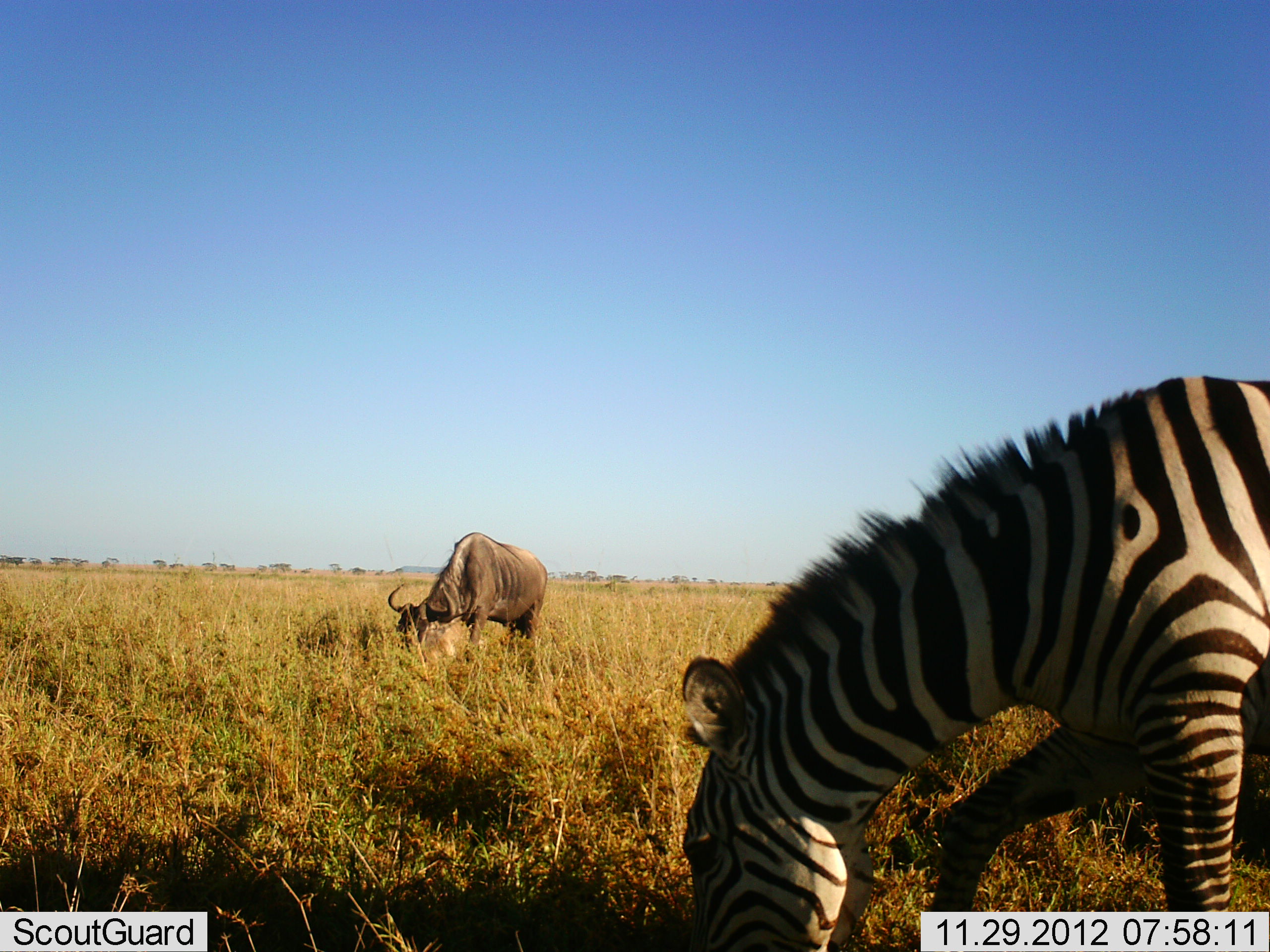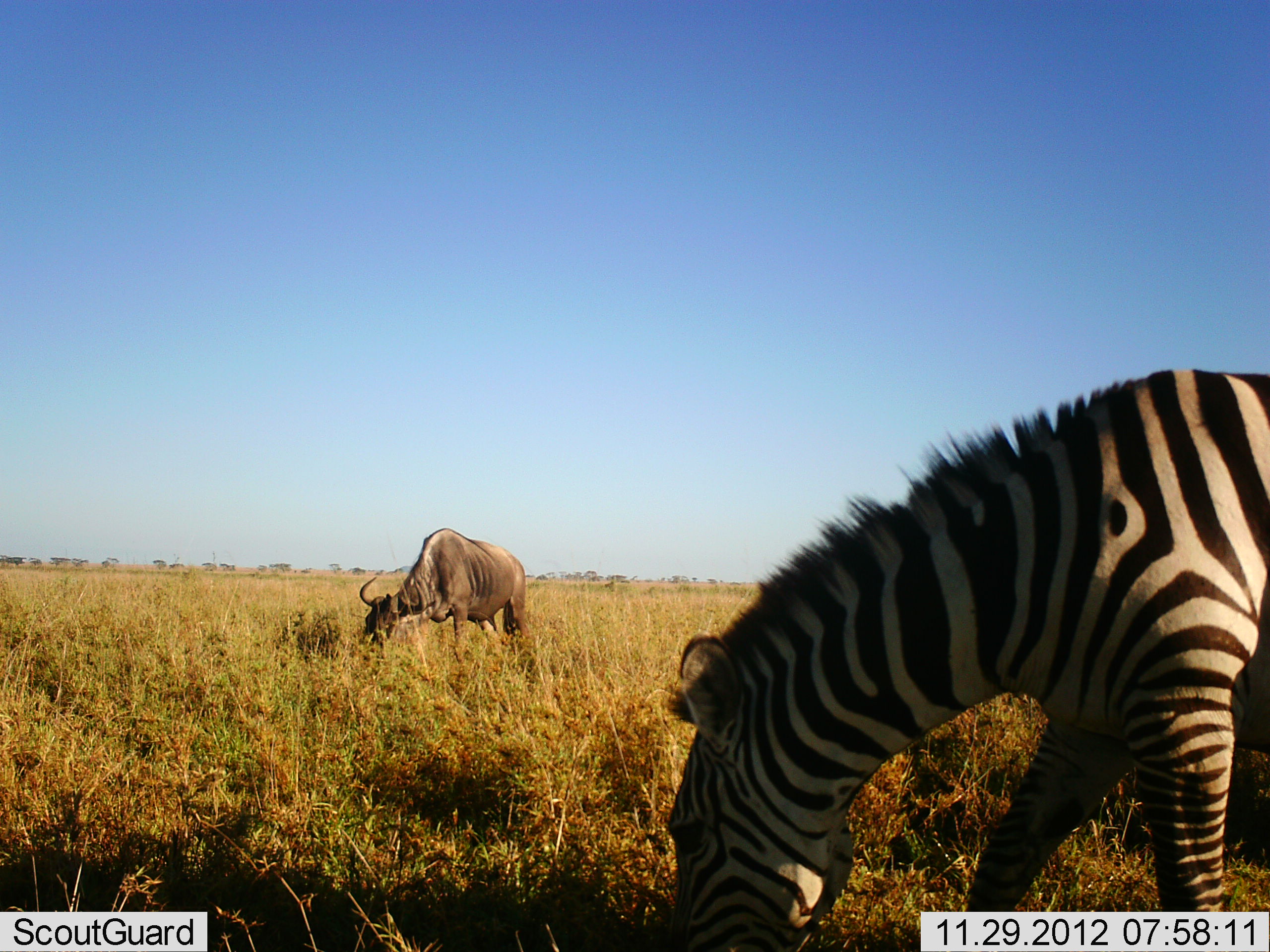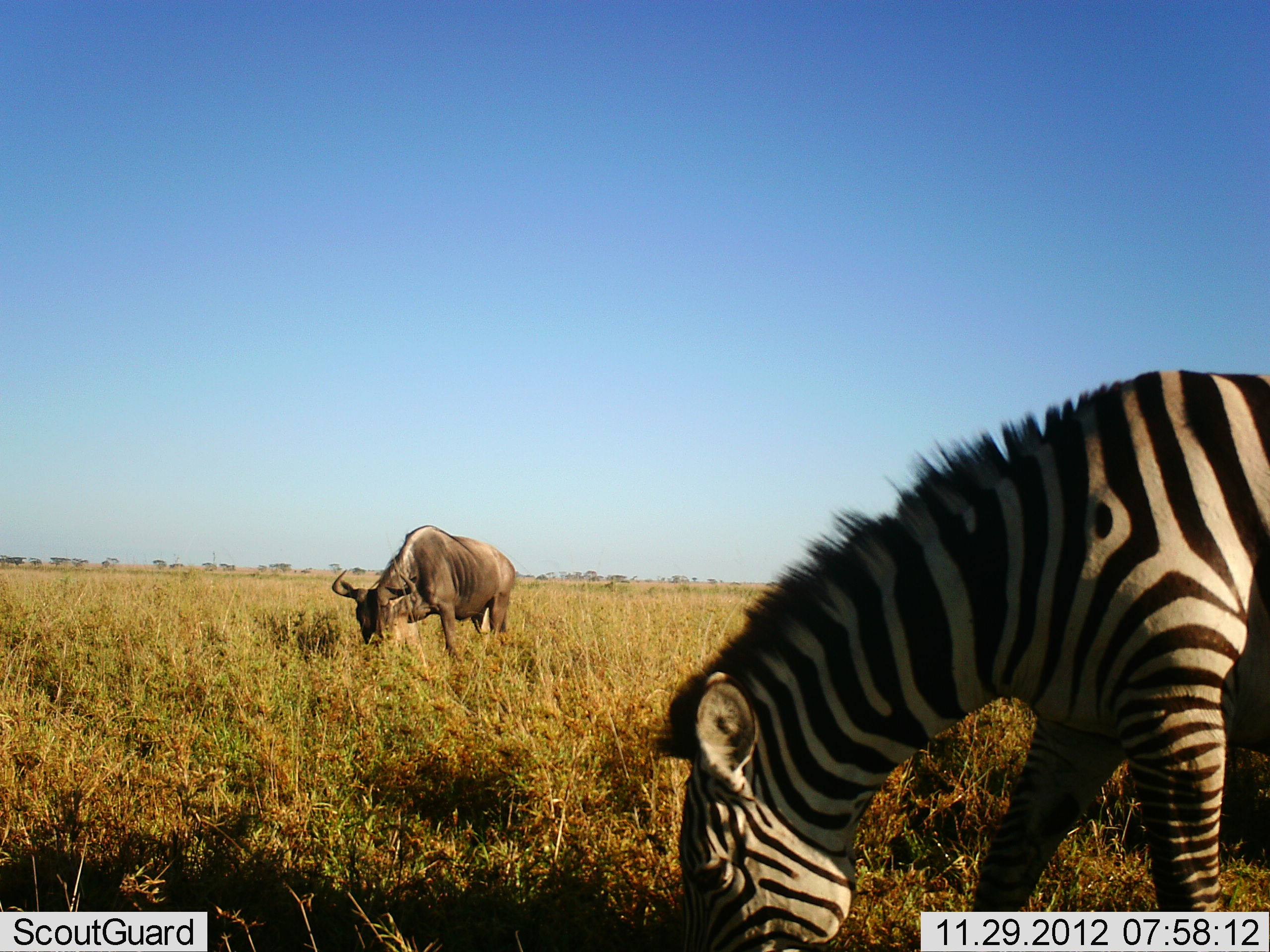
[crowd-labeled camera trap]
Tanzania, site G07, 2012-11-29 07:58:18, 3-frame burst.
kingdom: Animalia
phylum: Chordata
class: Mammalia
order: Artiodactyla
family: Bovidae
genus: Connochaetes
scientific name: Connochaetes taurinus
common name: blue wildebeest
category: wildebeest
Wildebeest (blue wildebeest) (Connochaetes taurinus), count 1. Behavior (volunteer vote fractions): standing 40%, resting 0%, moving 0%, interacting 0%. Young present (vote fraction): 0%. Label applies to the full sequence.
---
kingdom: Animalia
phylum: Chordata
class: Mammalia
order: Perissodactyla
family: Equidae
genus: Equus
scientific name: Equus quagga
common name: plains zebra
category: zebra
Zebra (plains zebra) (Equus quagga), count 1. Behavior (volunteer vote fractions): standing 36%, resting 0%, moving 0%, interacting 0%. Young present (vote fraction): 0%. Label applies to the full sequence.